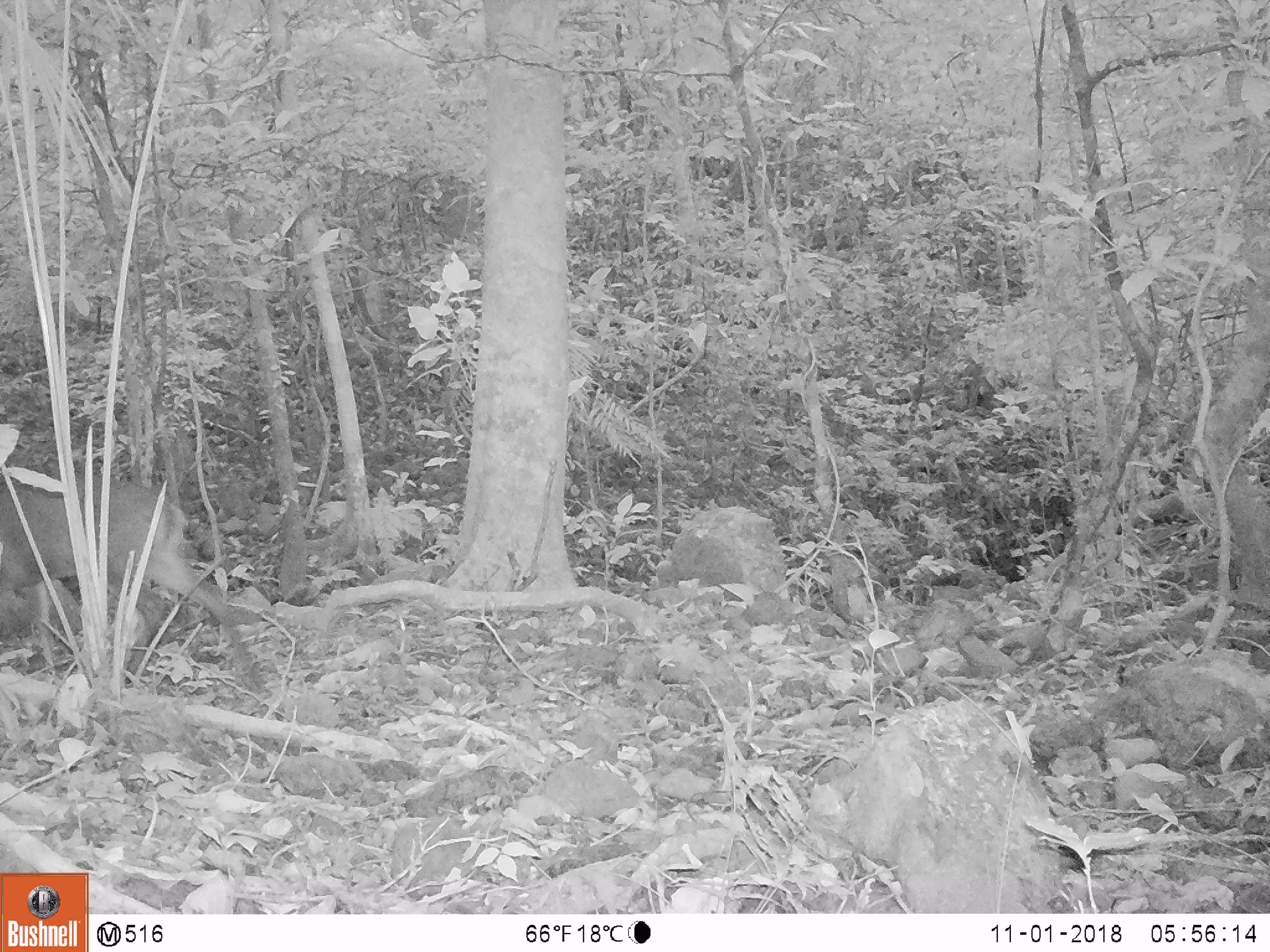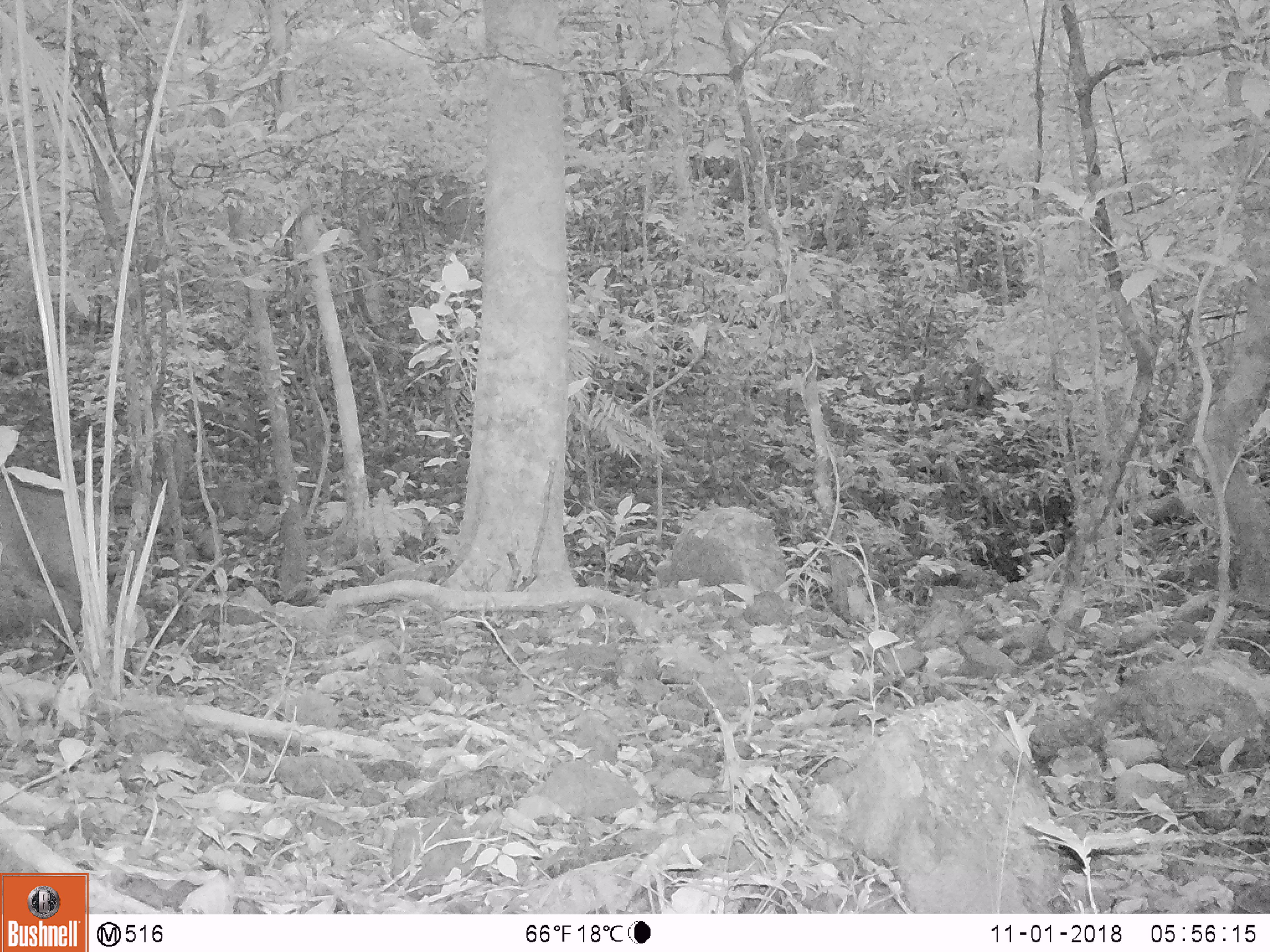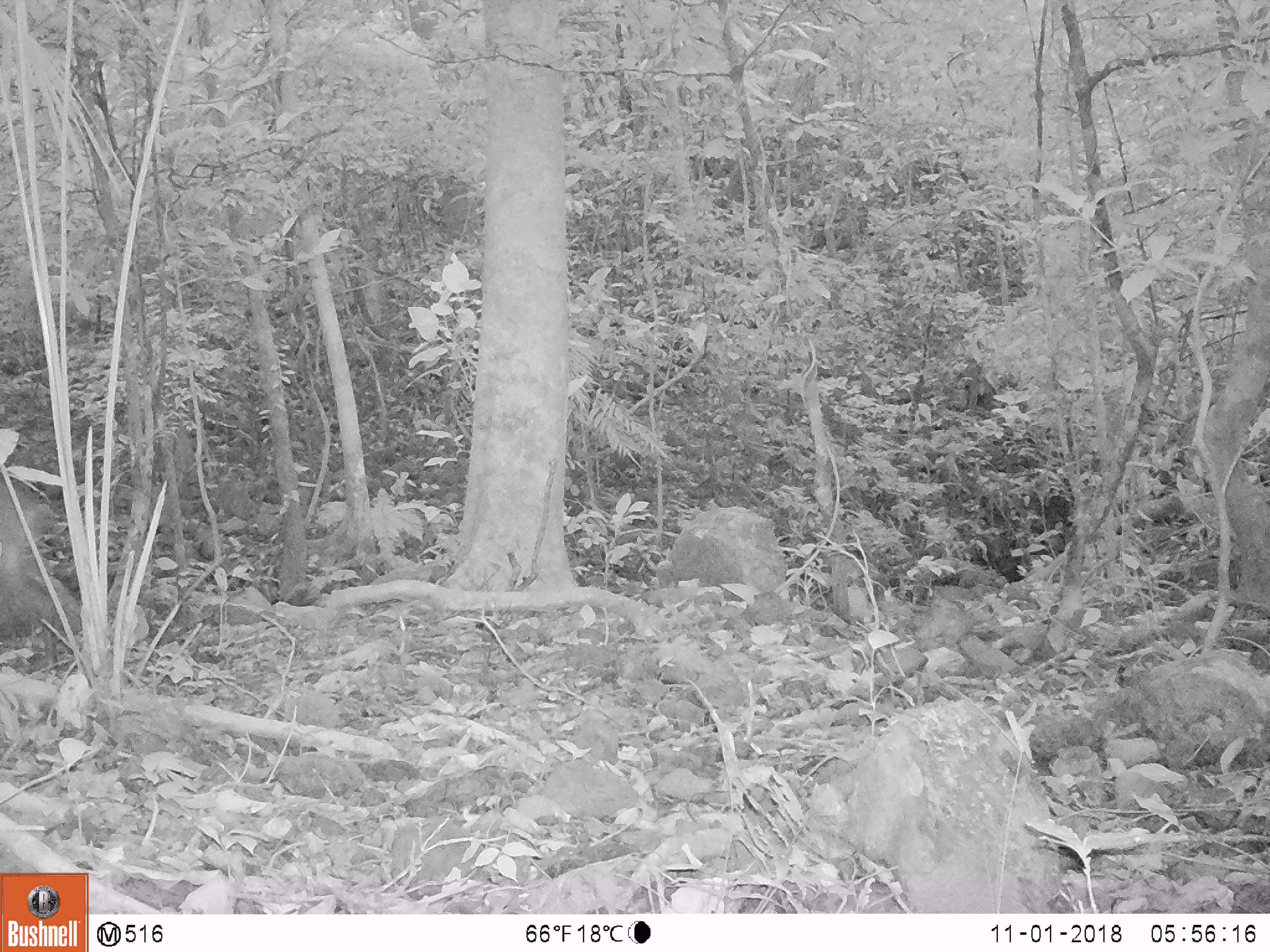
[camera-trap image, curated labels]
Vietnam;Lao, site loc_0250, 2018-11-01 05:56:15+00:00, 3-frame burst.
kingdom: Animalia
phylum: Chordata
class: Mammalia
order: Artiodactyla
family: Cervidae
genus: Muntiacus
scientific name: Muntiacus vuquangensis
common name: large-antlered muntjac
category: large antlered muntjac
Large antlered muntjac (large-antlered muntjac) (Muntiacus vuquangensis). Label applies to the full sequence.